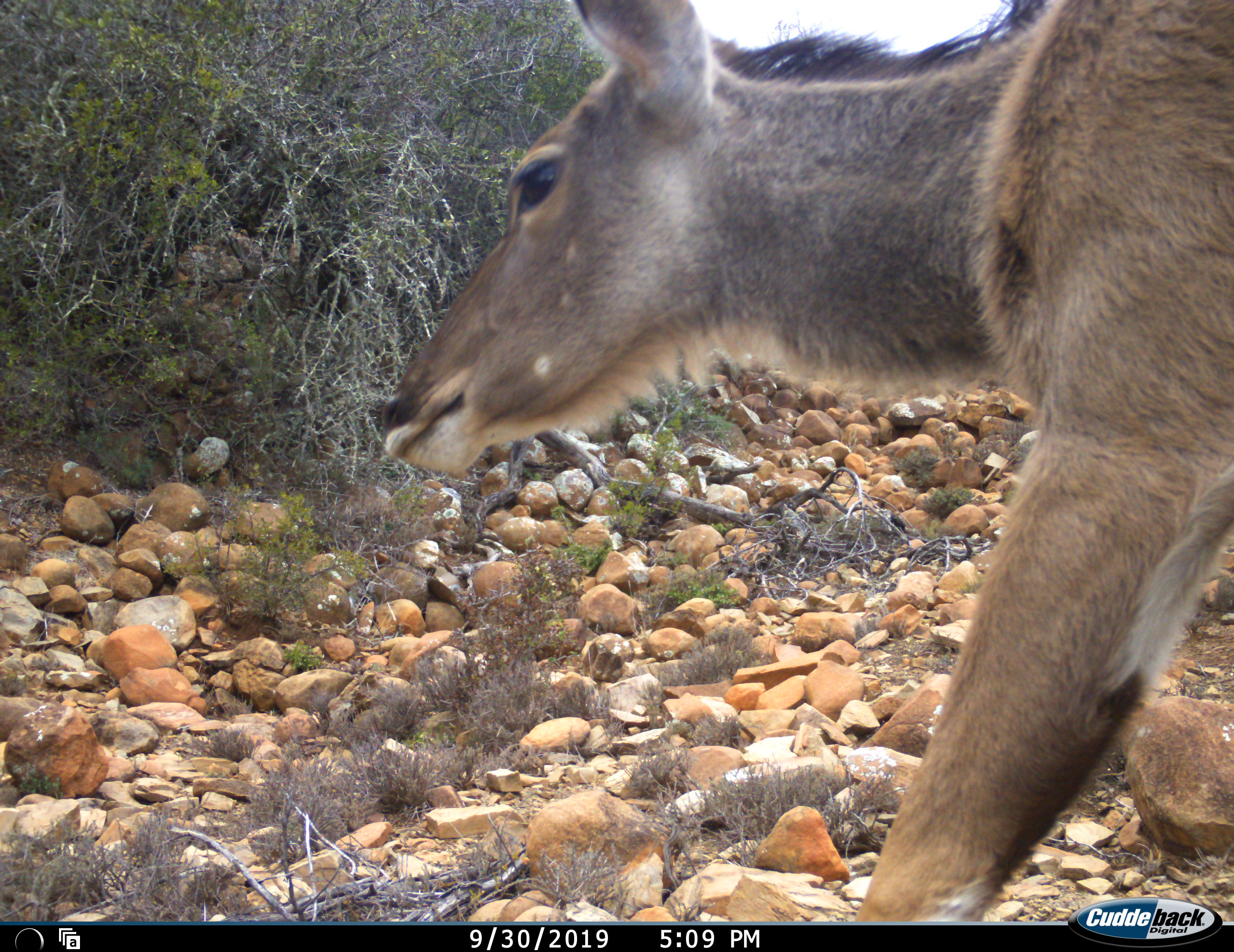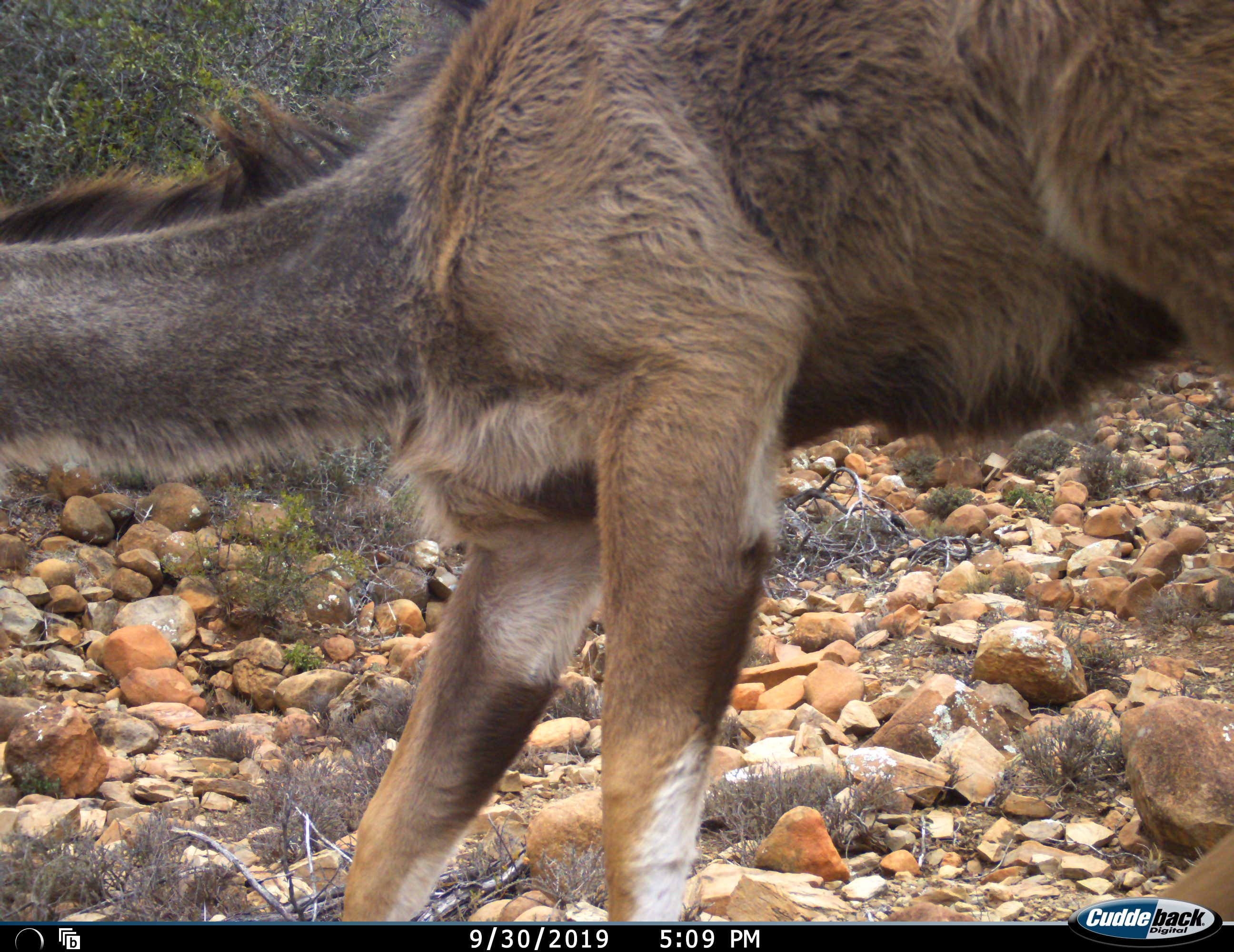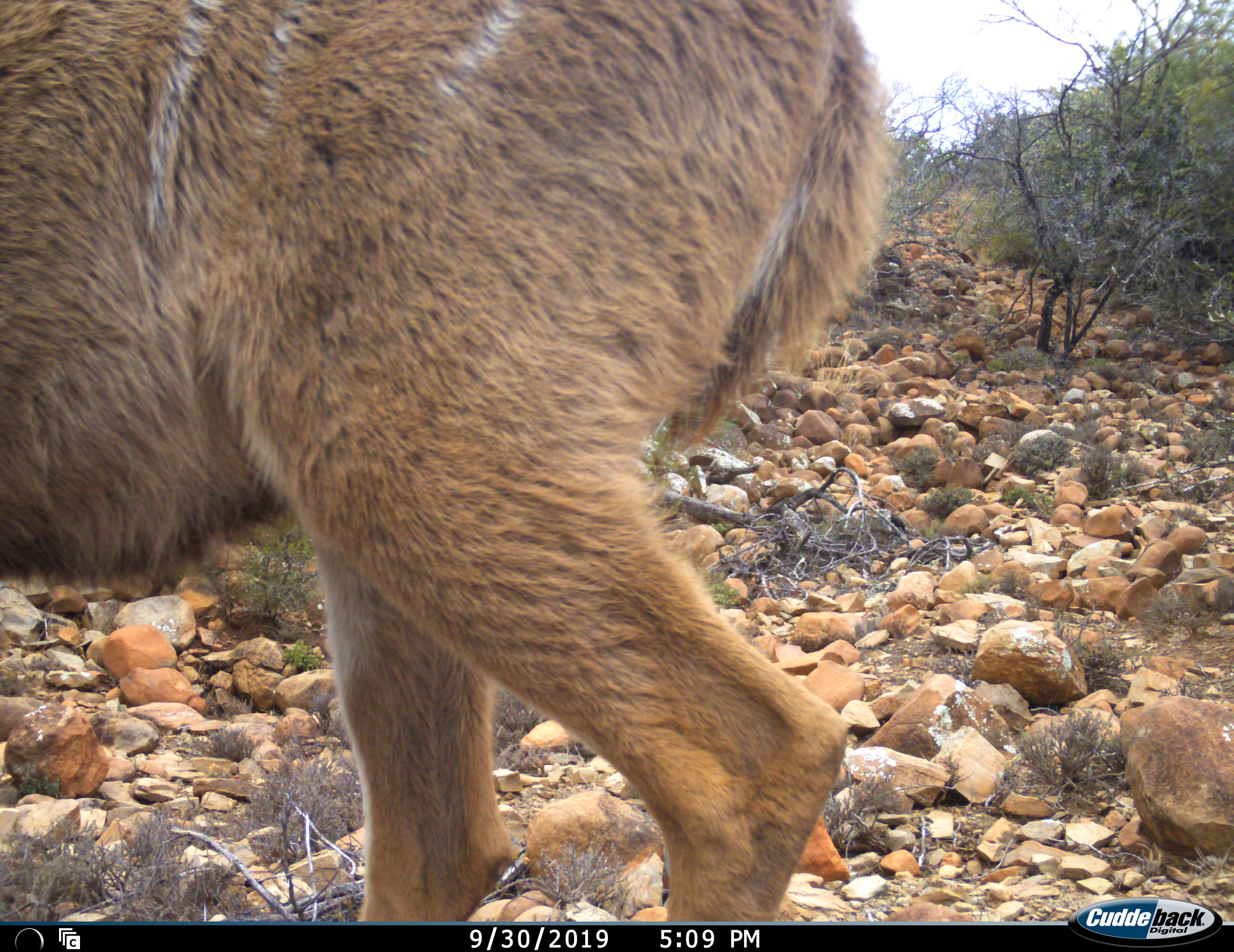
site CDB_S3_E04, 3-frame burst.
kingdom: Animalia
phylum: Chordata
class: Mammalia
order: Artiodactyla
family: Bovidae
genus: Tragelaphus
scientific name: Tragelaphus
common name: kudu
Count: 1.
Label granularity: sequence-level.